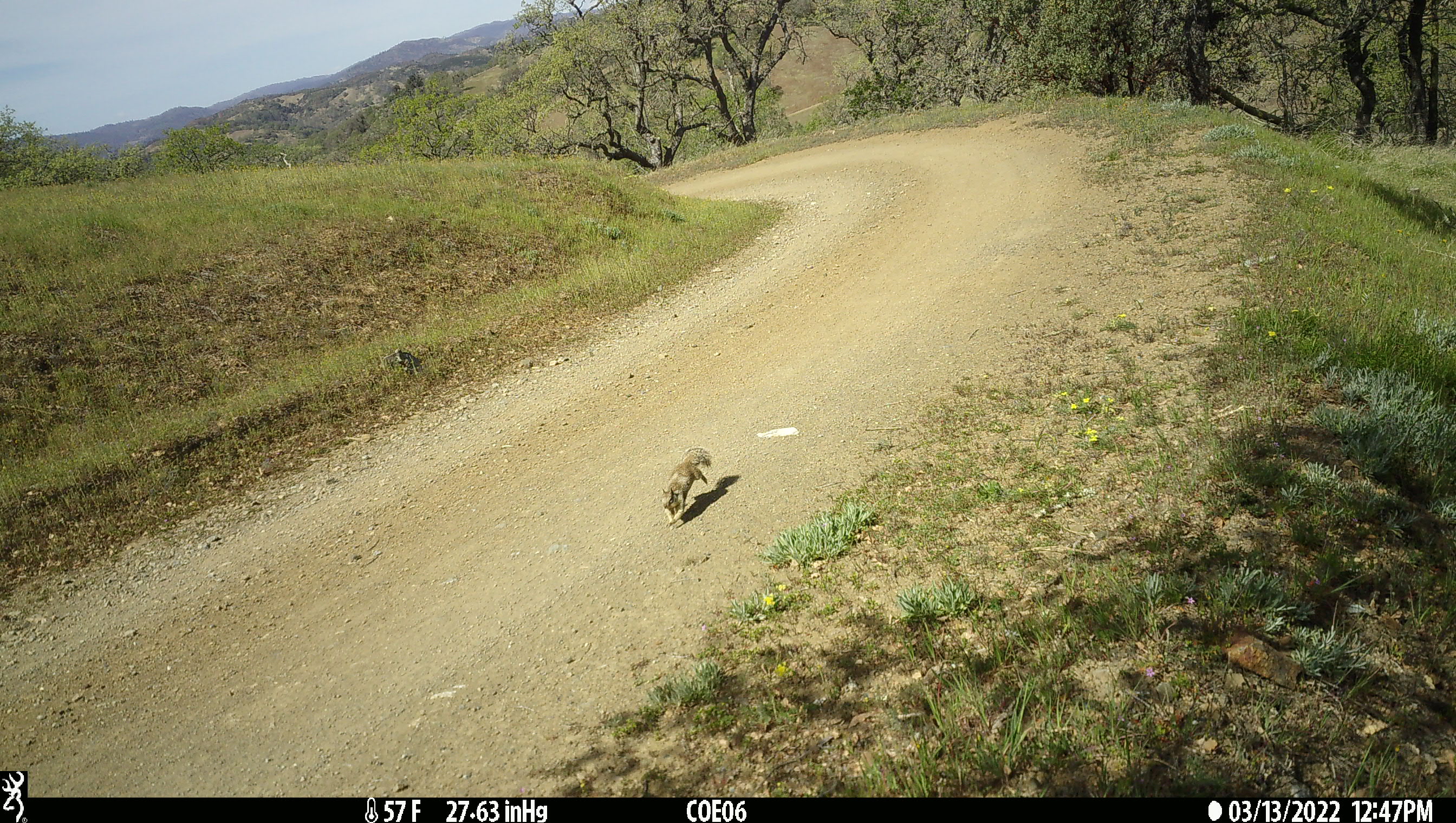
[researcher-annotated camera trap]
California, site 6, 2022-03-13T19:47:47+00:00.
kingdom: Animalia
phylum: Chordata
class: Mammalia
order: Rodentia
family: Sciuridae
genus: Sciurus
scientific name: Sciurus carolinensis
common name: eastern gray squirrel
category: eastern grey squirrel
Eastern grey squirrel (eastern gray squirrel) (Sciurus carolinensis).